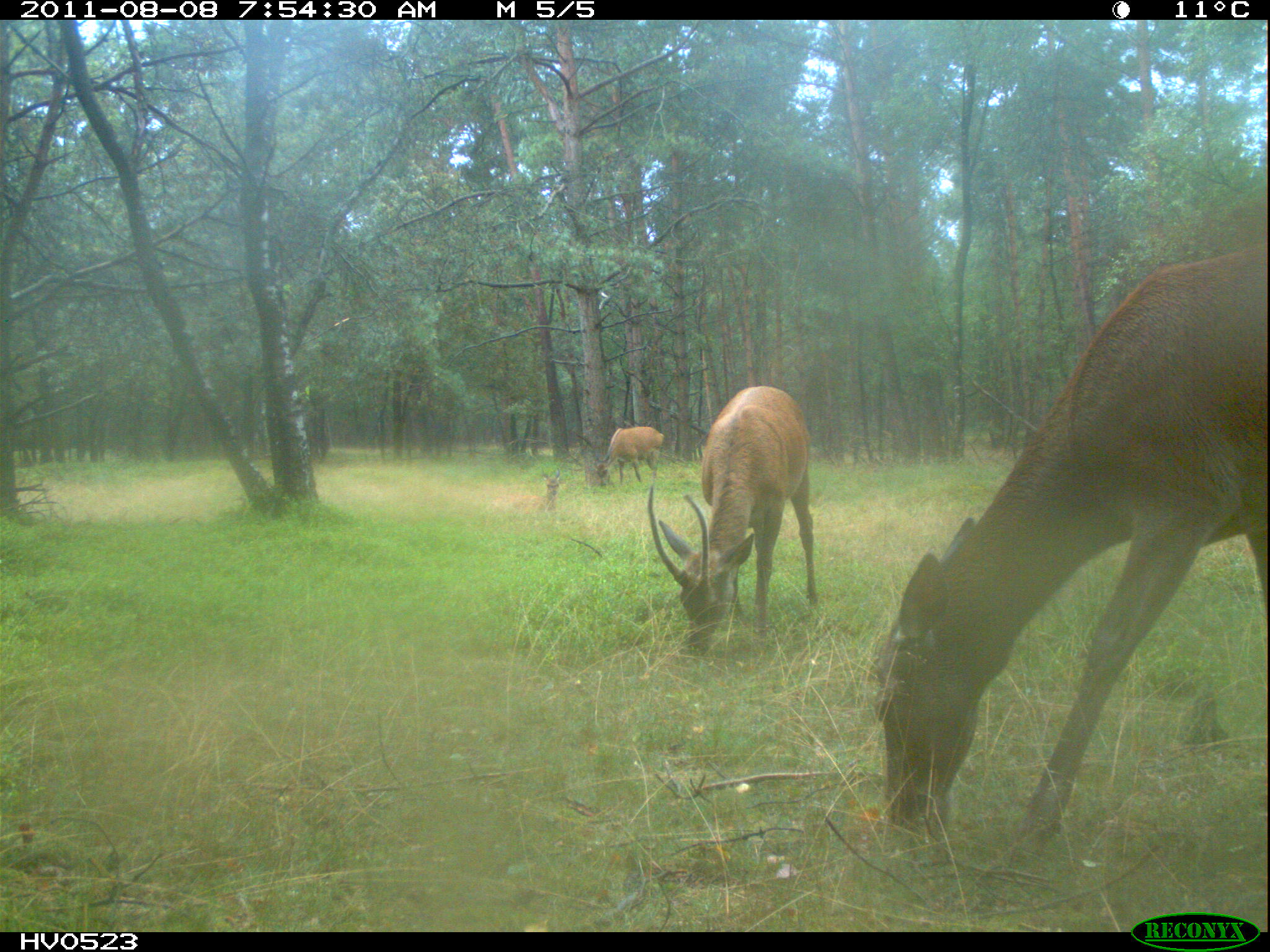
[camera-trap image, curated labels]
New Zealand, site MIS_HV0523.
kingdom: Animalia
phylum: Chordata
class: Mammalia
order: Artiodactyla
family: Cervidae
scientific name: Cervidae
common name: deer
Deer (Cervidae).